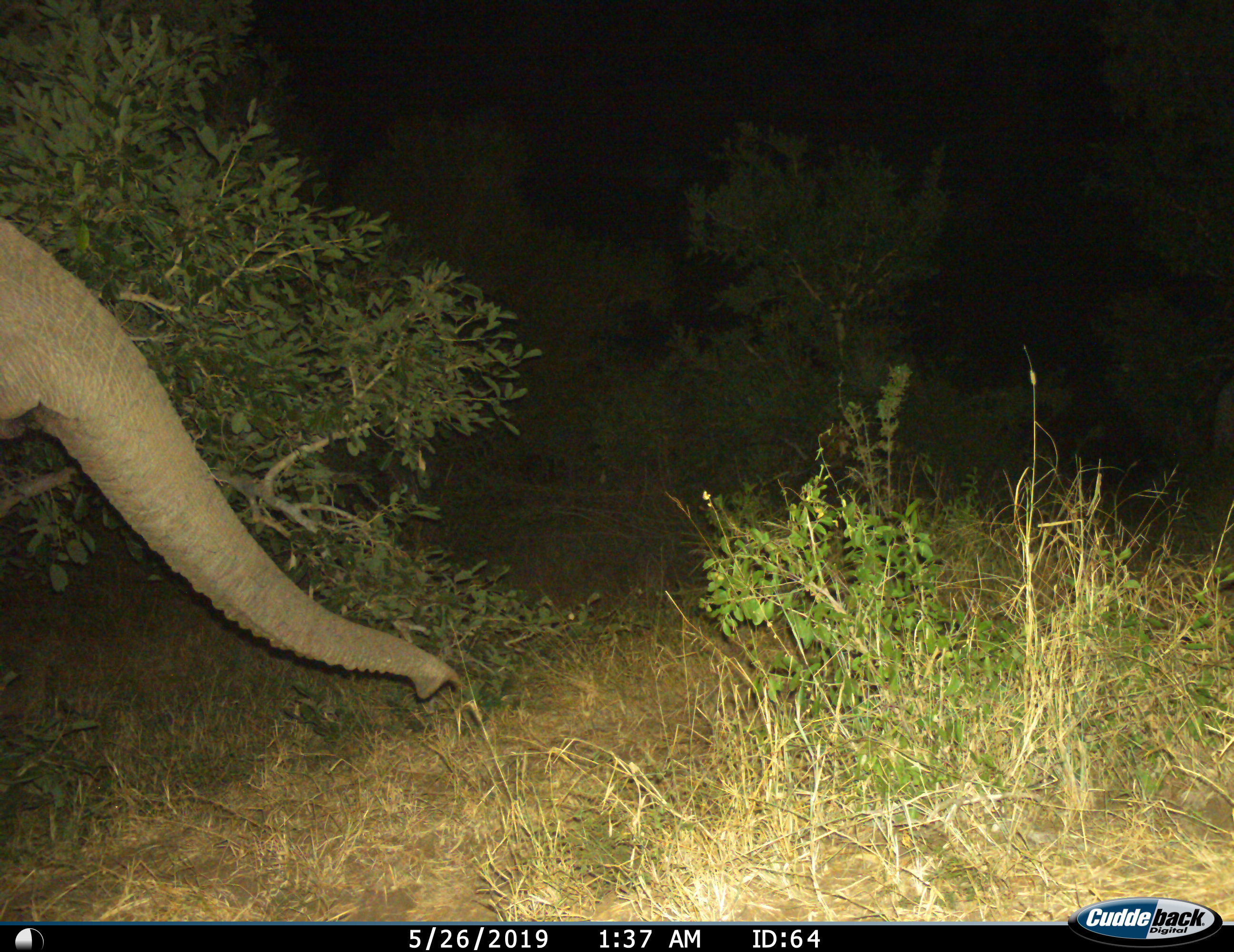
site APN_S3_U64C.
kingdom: Animalia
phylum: Chordata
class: Mammalia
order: Proboscidea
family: Elephantidae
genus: Loxodonta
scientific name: Loxodonta africana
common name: african bush elephant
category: elephant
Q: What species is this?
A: Elephant (african bush elephant) (Loxodonta africana).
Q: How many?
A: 1.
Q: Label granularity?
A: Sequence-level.